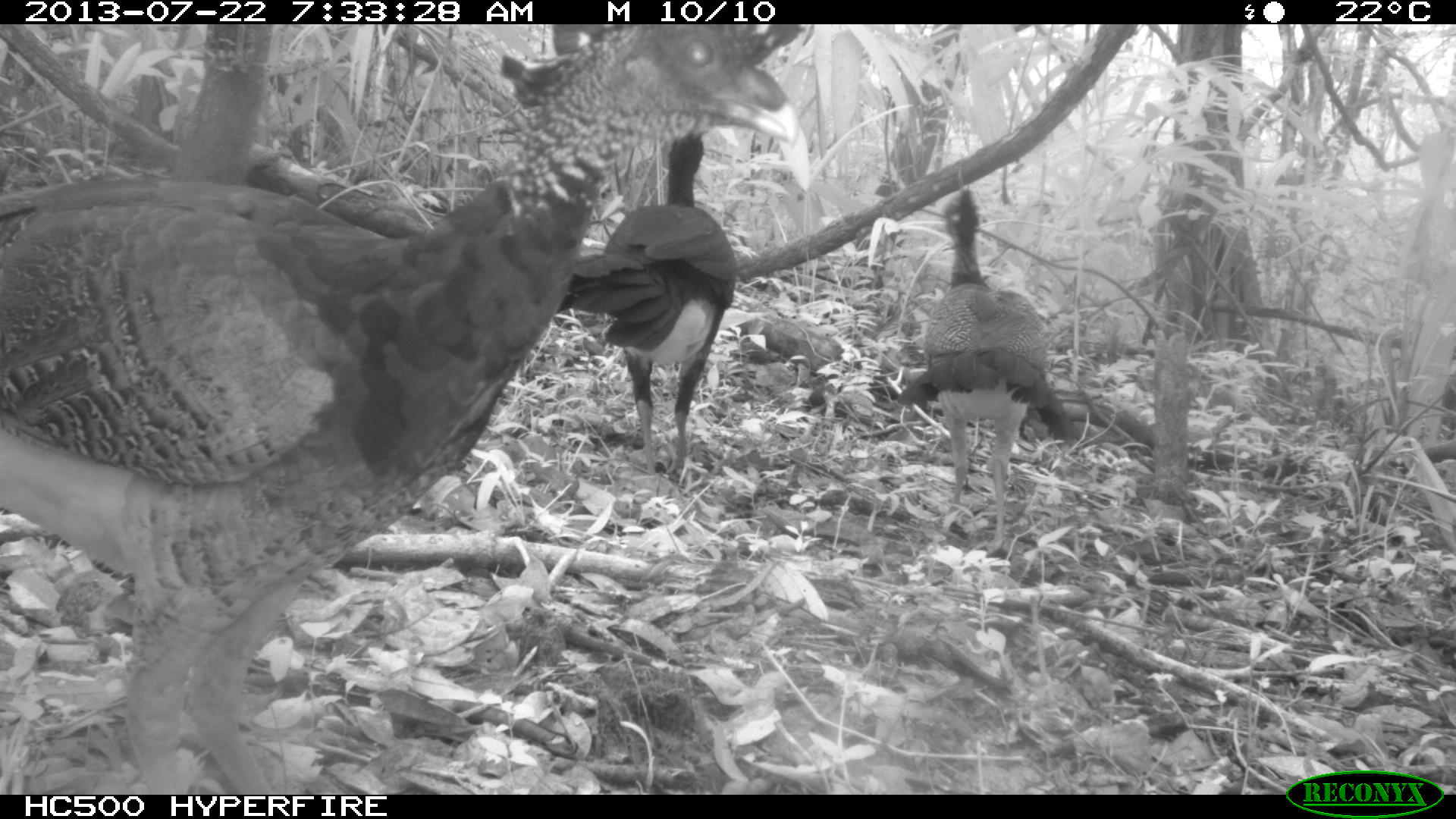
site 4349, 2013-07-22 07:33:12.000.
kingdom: Animalia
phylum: Chordata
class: Aves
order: Galliformes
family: Cracidae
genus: Crax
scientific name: Crax rubra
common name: great curassow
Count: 3.